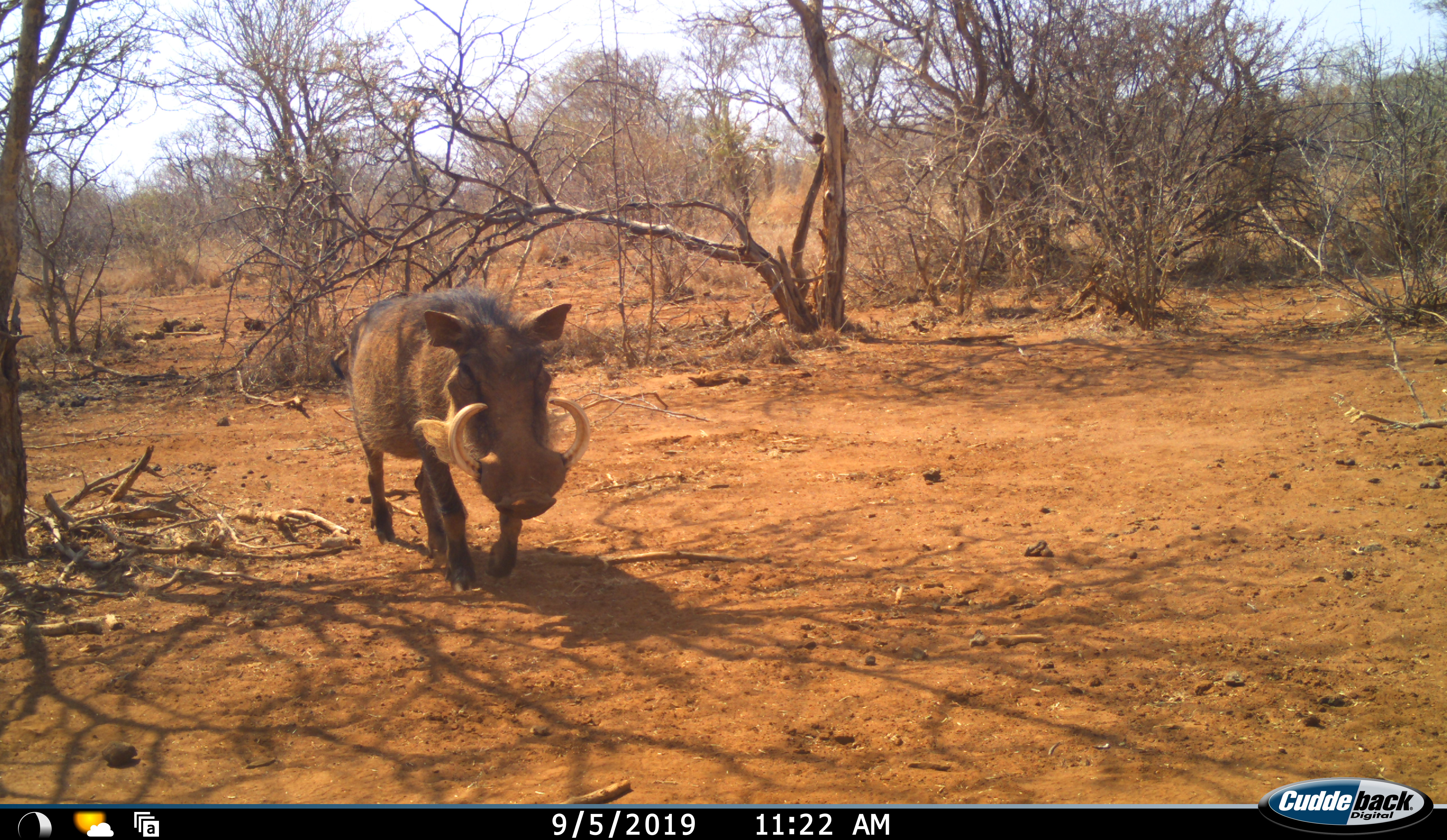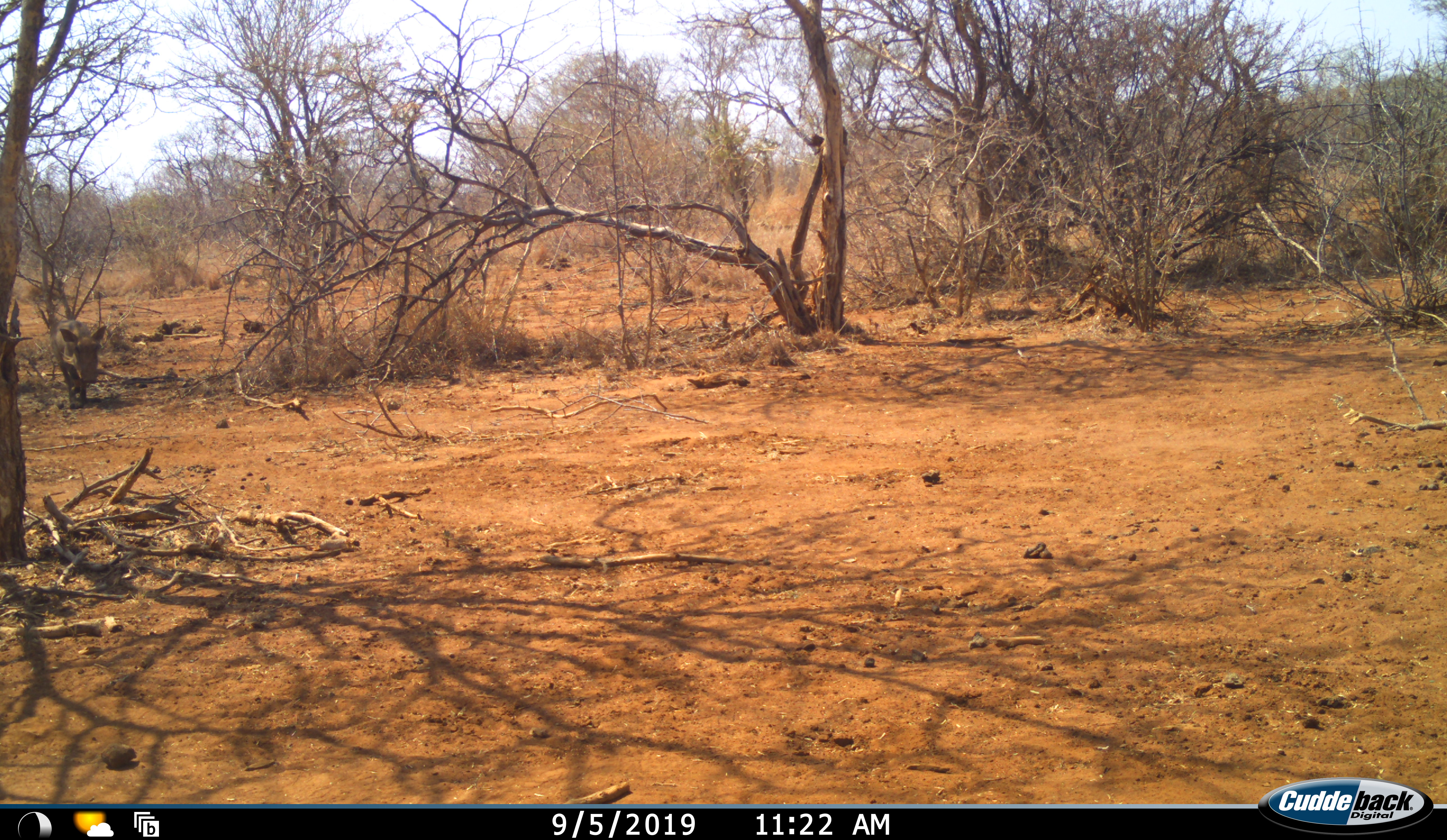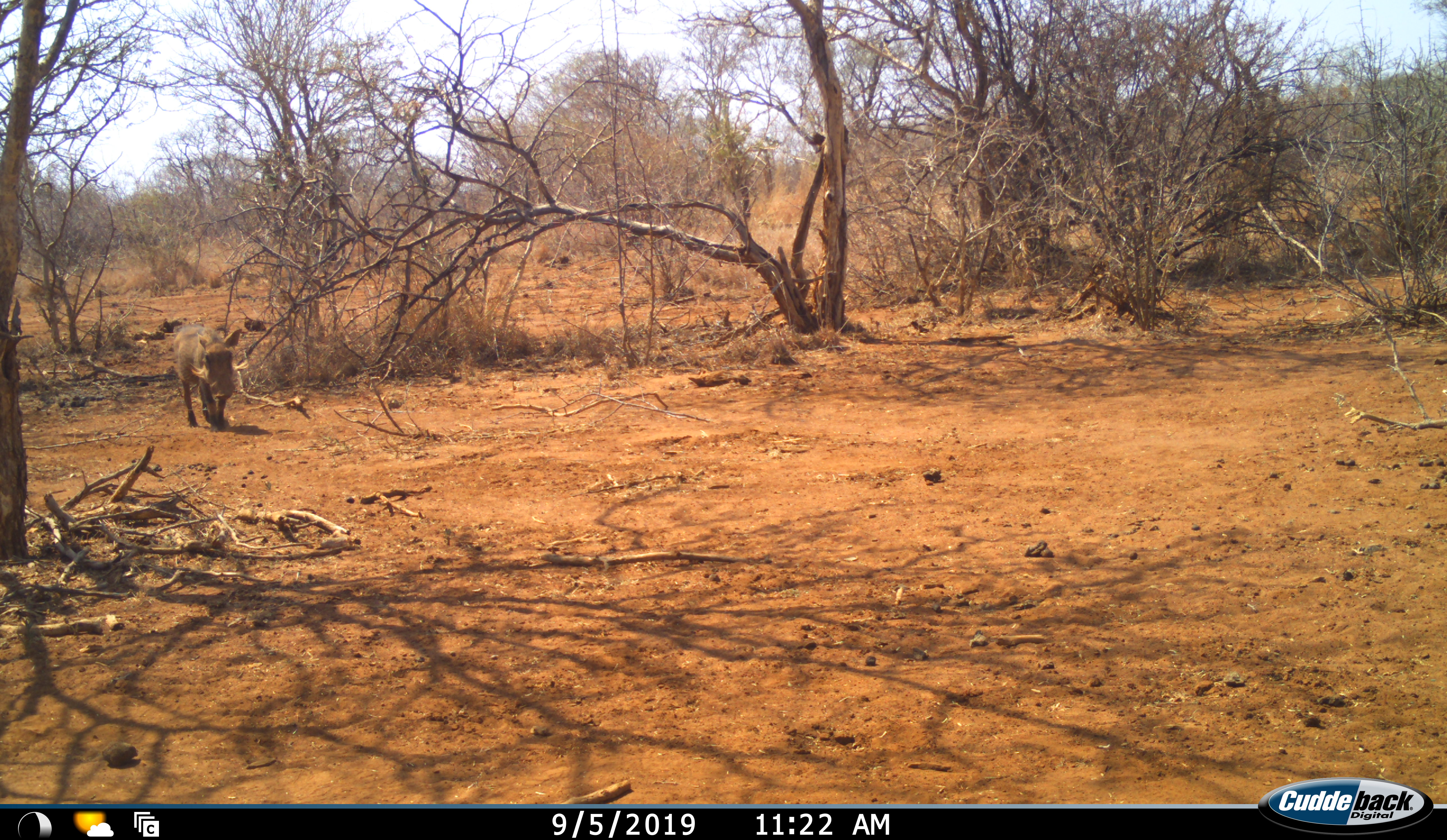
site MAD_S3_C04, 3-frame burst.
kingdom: Animalia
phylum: Chordata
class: Mammalia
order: Artiodactyla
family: Suidae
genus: Phacochoerus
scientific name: Phacochoerus africanus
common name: warthog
Warthog (Phacochoerus africanus), count 1. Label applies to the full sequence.